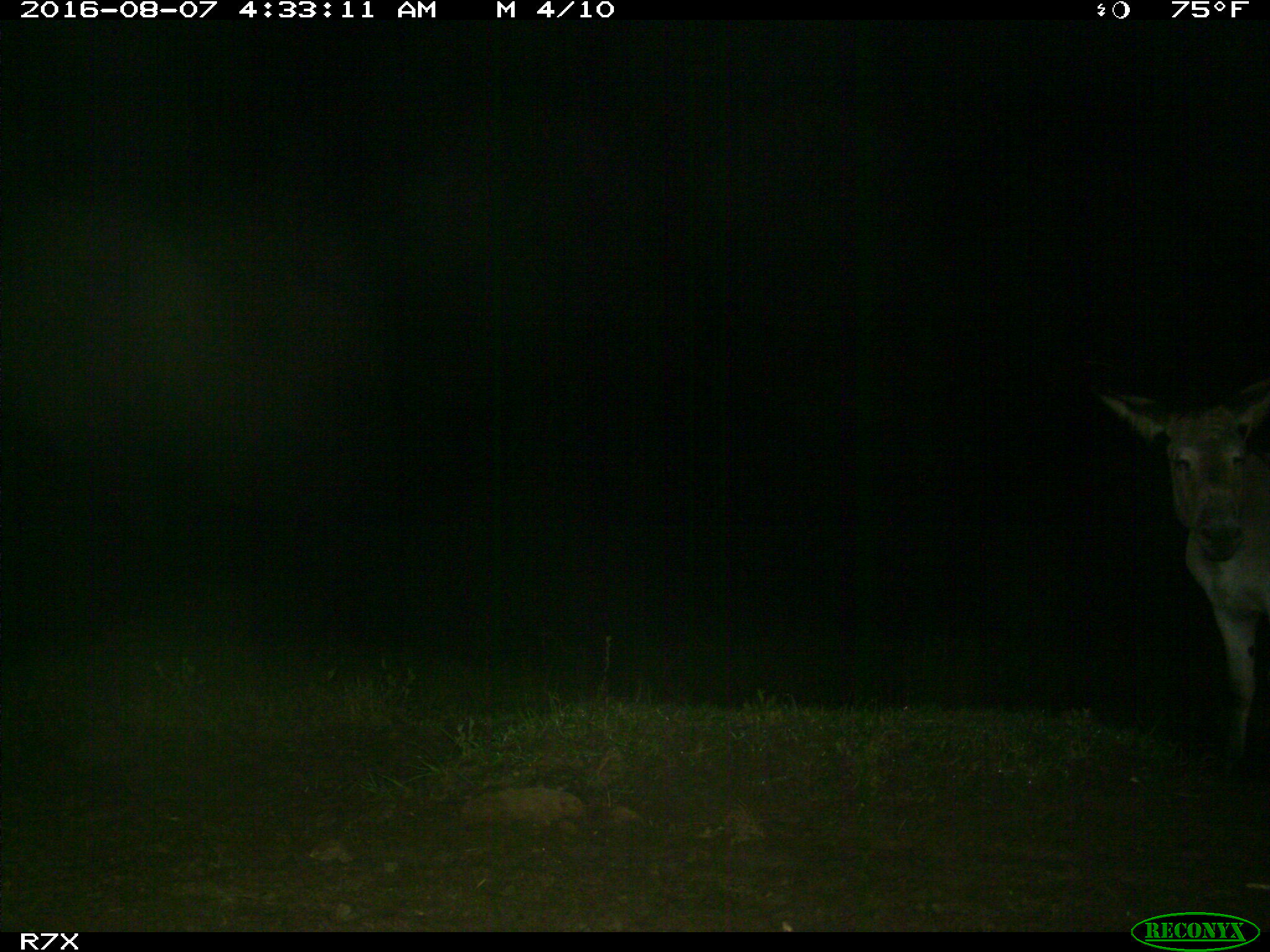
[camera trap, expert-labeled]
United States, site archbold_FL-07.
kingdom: Animalia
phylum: Chordata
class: Mammalia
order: Perissodactyla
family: Equidae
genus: Equus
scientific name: Equus africanus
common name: african wild ass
Equus africanus (african wild ass).